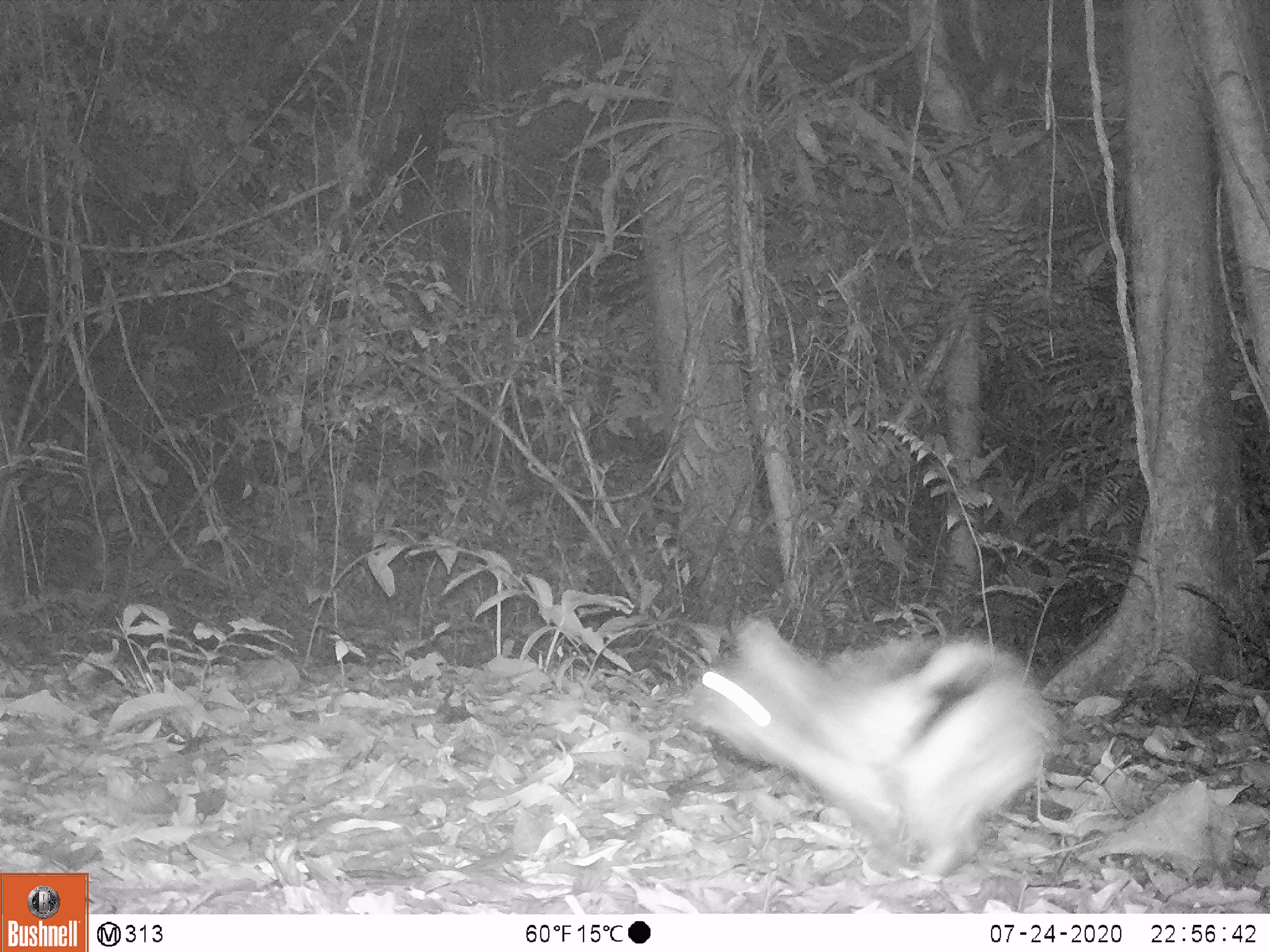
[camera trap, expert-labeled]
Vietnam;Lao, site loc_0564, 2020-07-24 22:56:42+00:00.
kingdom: Animalia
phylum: Chordata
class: Mammalia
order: Lagomorpha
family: Leporidae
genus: Nesolagus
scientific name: Nesolagus timminsi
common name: annamite striped rabbit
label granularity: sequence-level